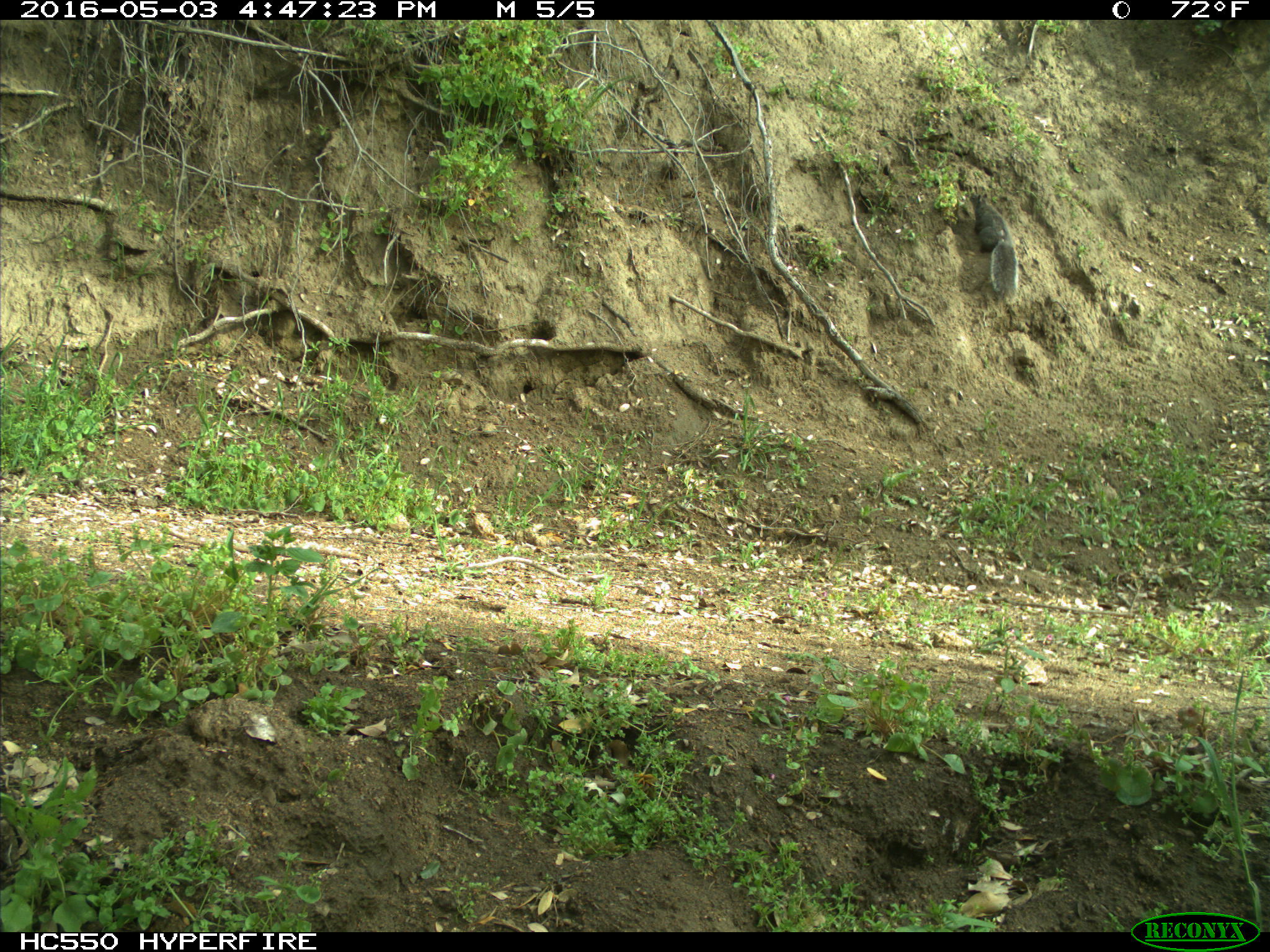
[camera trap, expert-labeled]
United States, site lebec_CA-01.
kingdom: Animalia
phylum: Chordata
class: Mammalia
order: Rodentia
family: Sciuridae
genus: Sciurus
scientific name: Sciurus carolinensis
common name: eastern gray squirrel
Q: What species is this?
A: Sciurus carolinensis (eastern gray squirrel).